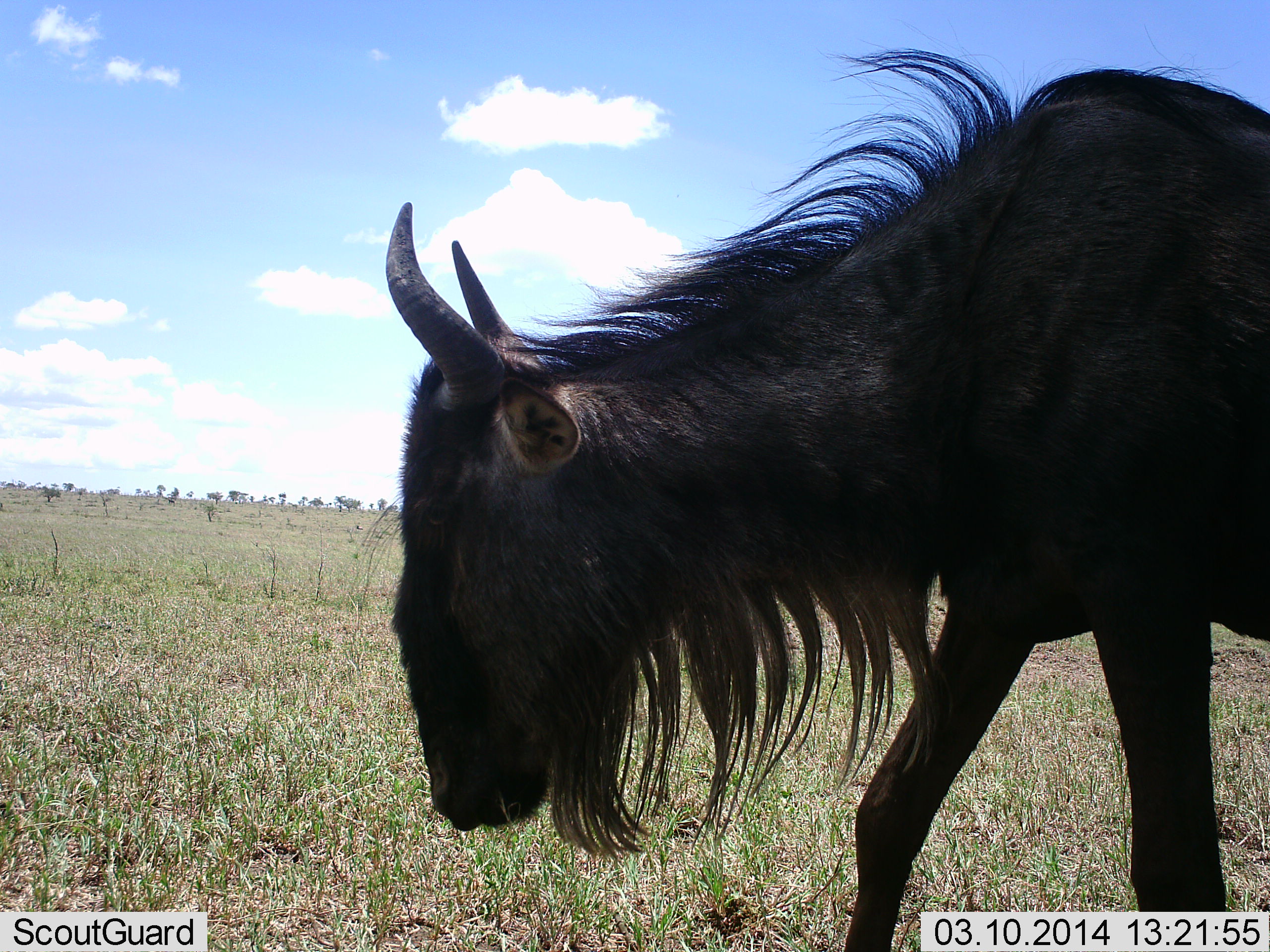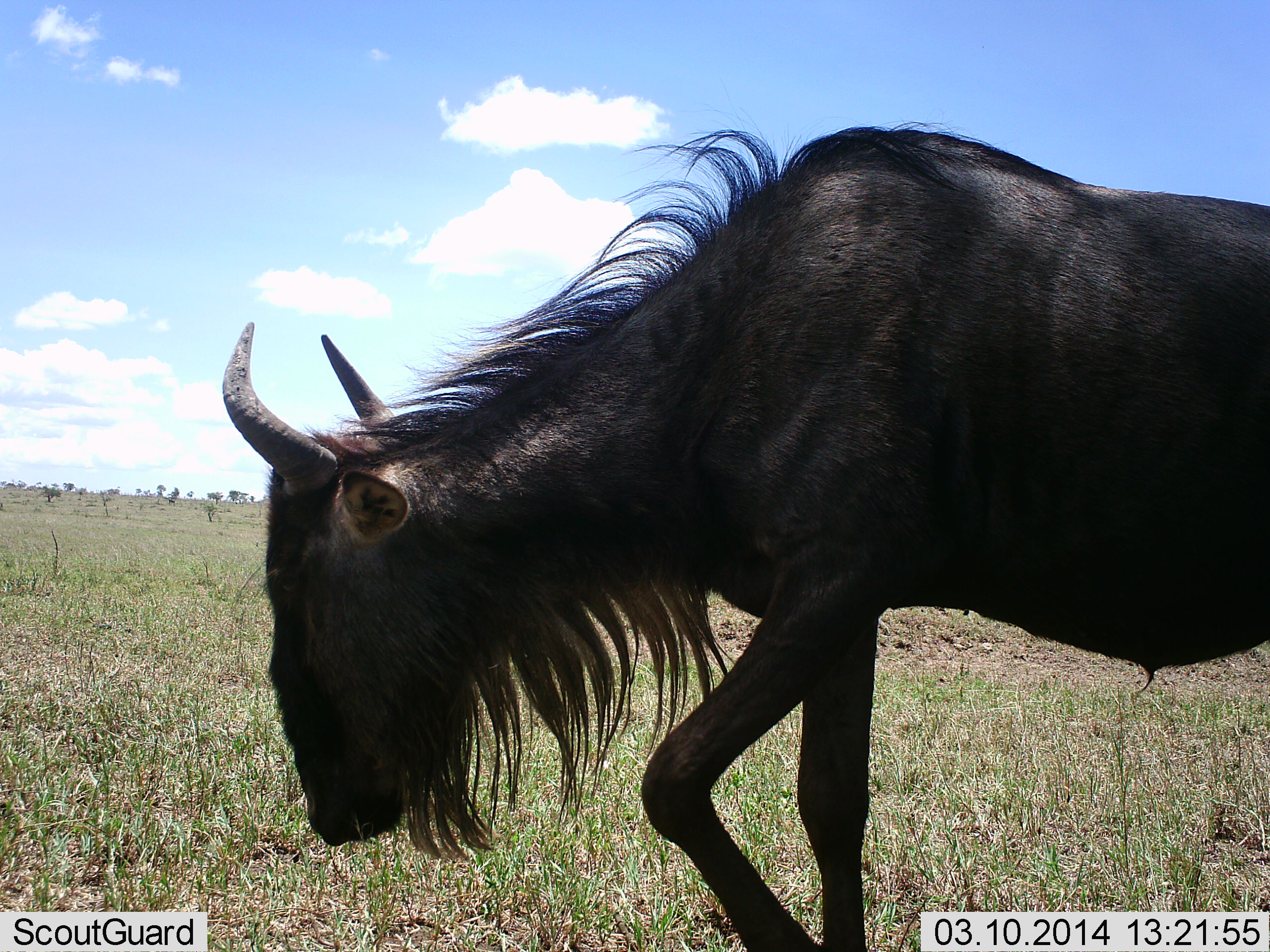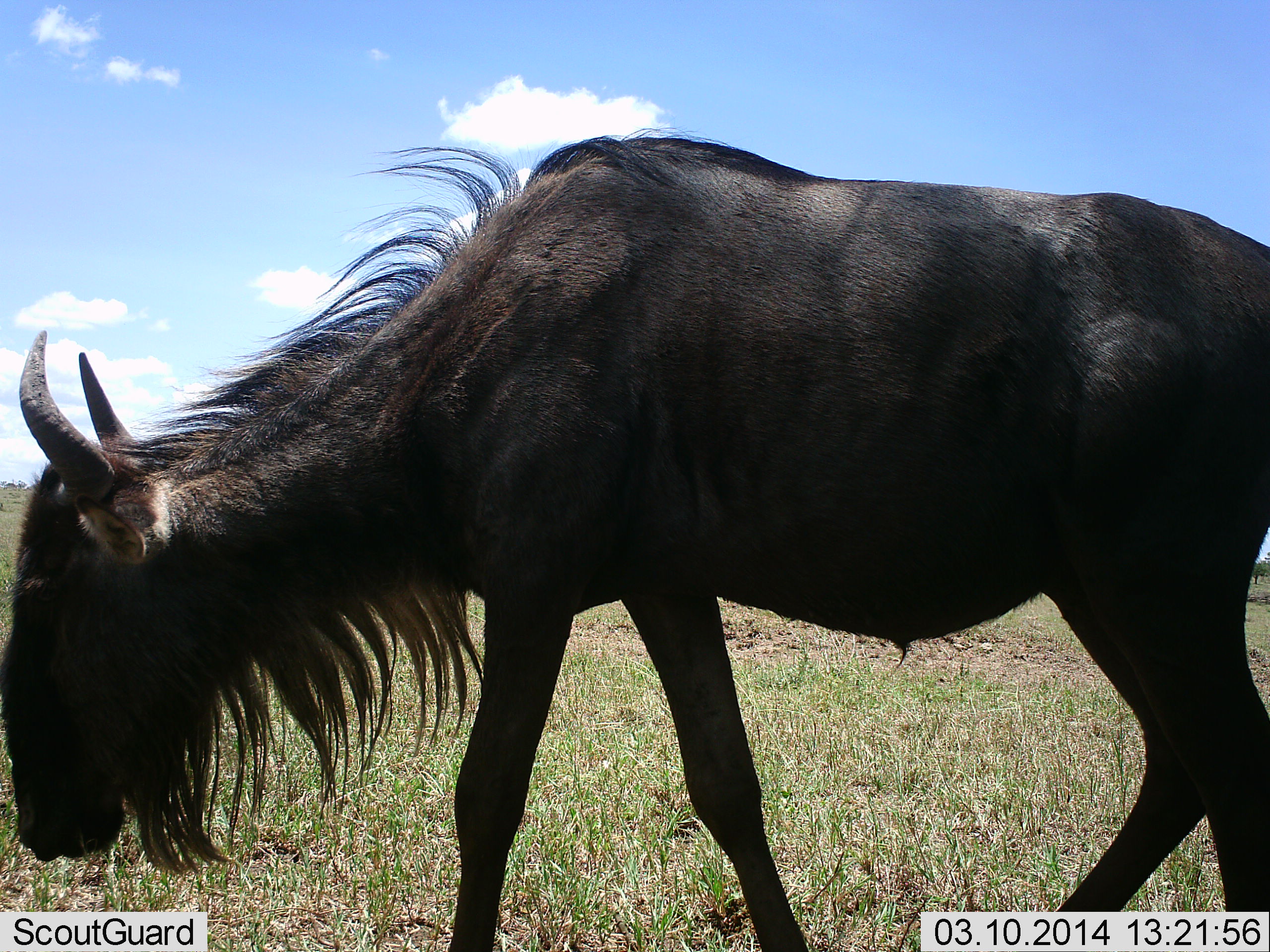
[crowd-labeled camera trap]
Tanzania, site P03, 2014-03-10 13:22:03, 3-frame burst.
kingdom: Animalia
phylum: Chordata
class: Mammalia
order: Artiodactyla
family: Bovidae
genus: Connochaetes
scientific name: Connochaetes taurinus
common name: blue wildebeest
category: wildebeest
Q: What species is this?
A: Wildebeest (blue wildebeest) (Connochaetes taurinus).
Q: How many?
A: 1.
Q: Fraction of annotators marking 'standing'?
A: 0%.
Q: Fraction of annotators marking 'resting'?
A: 0%.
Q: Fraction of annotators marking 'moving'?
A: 100%.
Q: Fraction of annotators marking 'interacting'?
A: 0%.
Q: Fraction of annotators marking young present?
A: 0%.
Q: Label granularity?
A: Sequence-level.